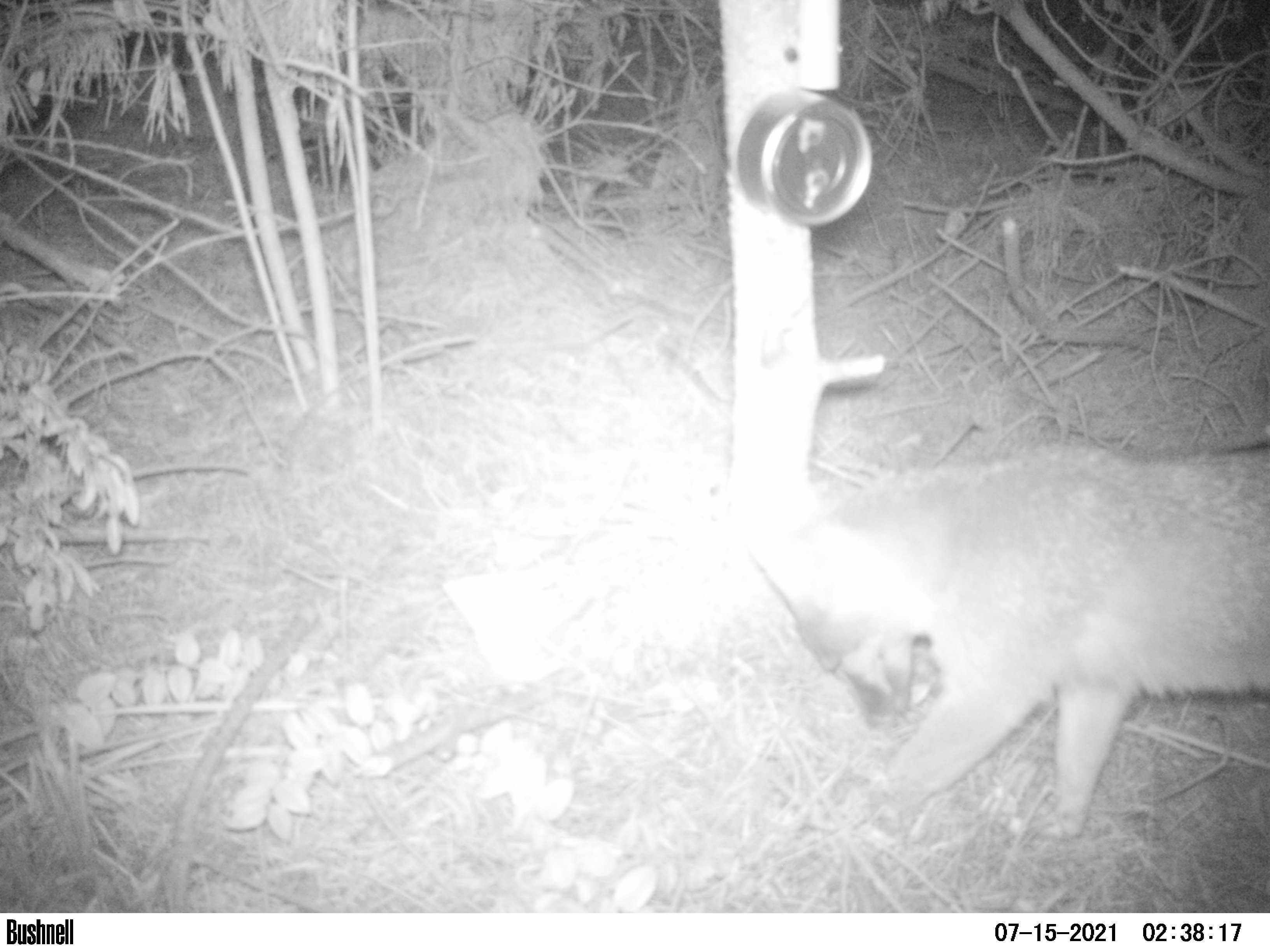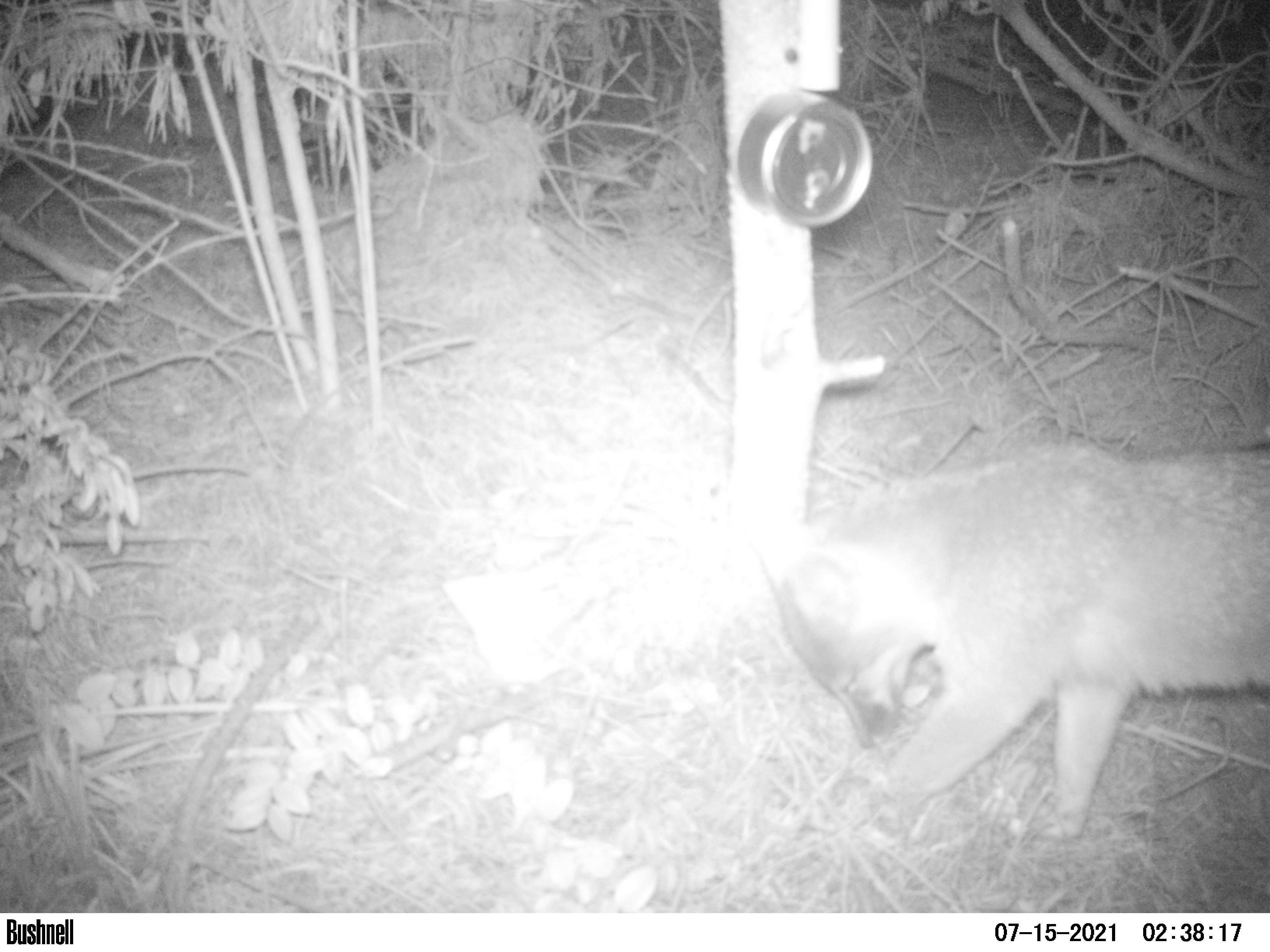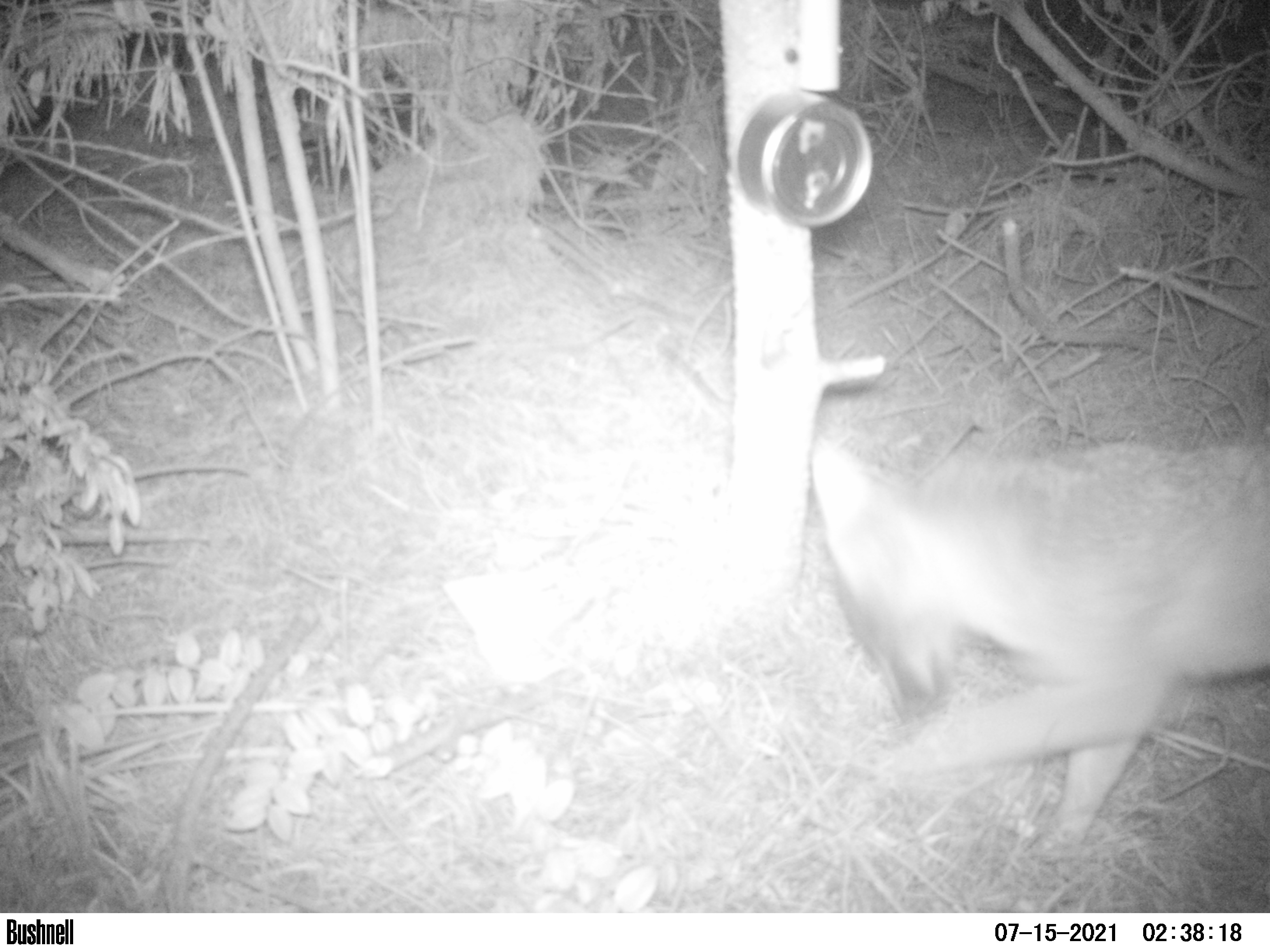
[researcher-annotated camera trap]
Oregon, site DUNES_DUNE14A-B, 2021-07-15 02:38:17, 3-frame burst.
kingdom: Animalia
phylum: Chordata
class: Mammalia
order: Carnivora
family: Canidae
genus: Urocyon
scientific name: Urocyon cinereoargenteus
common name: gray fox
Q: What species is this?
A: Gray fox (Urocyon cinereoargenteus).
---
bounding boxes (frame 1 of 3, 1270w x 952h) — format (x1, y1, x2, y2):
gray fox: (731, 420, 1265, 834)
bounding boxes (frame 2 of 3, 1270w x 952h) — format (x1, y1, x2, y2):
gray fox: (721, 430, 1265, 850)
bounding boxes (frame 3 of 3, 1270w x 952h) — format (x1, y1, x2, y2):
gray fox: (789, 420, 1265, 852)